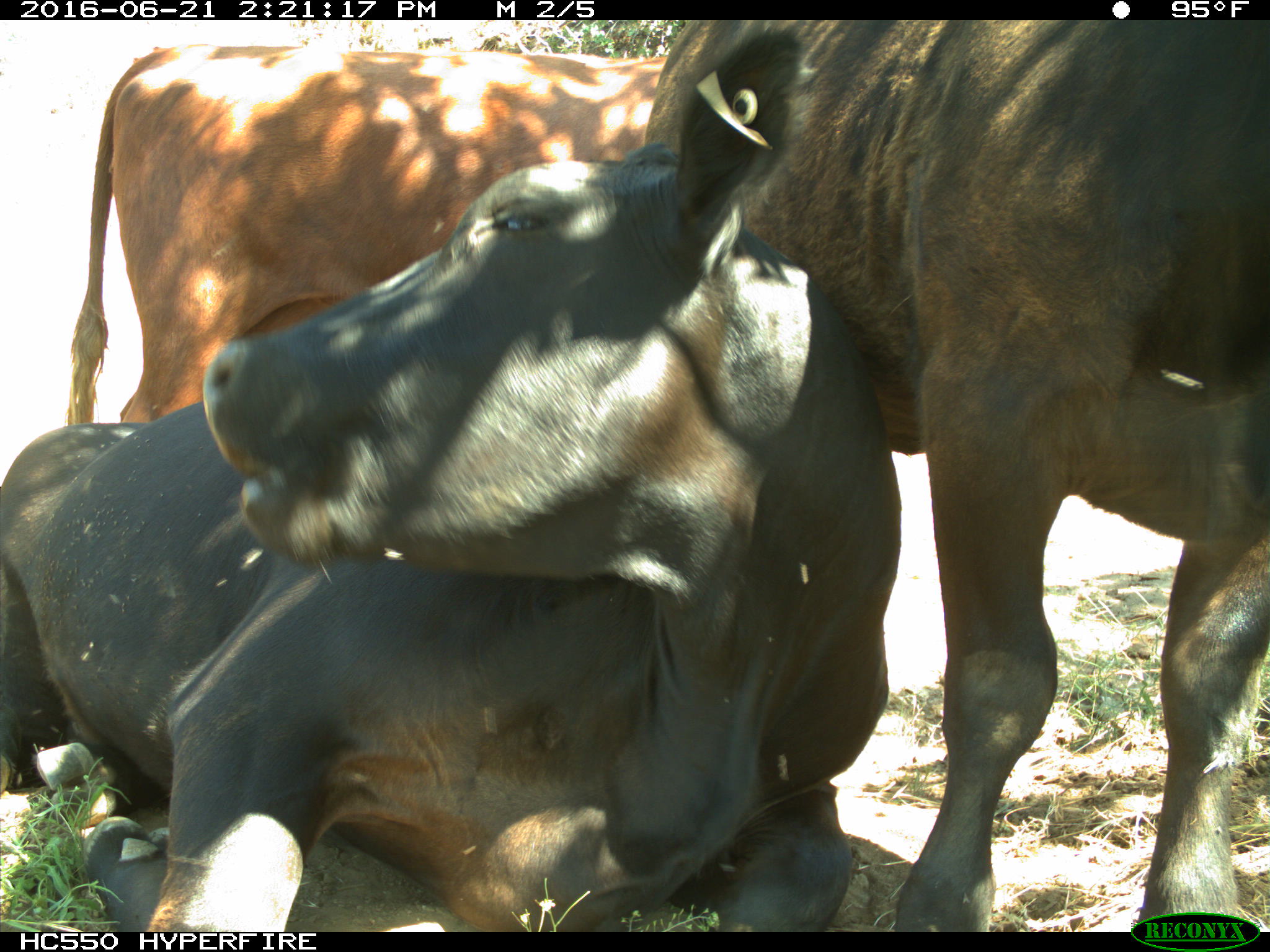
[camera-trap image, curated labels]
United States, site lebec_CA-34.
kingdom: Animalia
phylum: Chordata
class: Mammalia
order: Artiodactyla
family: Bovidae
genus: Bos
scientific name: Bos taurus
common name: domestic cow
Bos taurus (domestic cow).